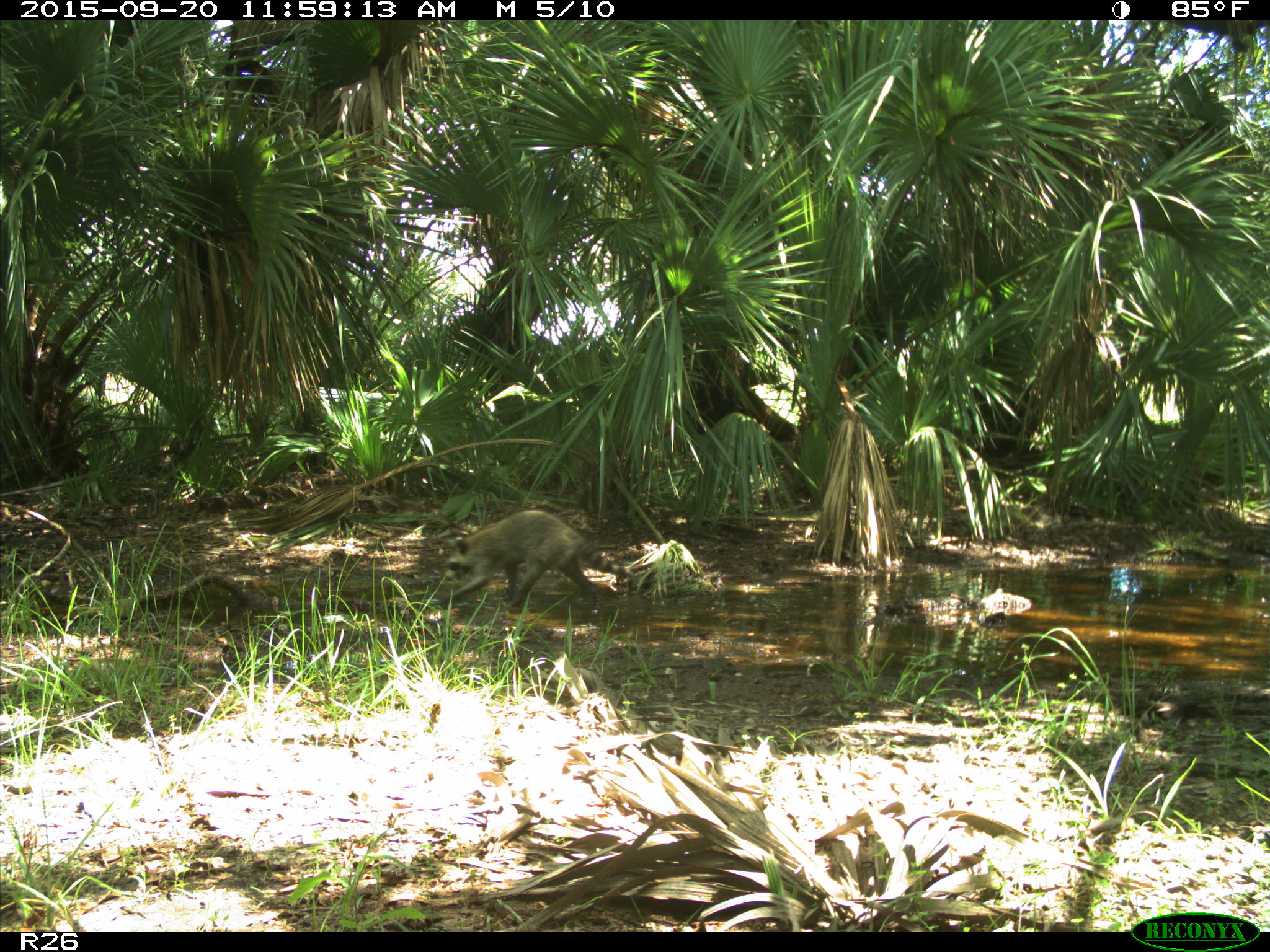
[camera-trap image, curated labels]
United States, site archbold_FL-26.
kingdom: Animalia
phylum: Chordata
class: Mammalia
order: Carnivora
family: Procyonidae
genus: Procyon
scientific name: Procyon lotor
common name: common raccoon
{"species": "Procyon lotor (common raccoon)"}